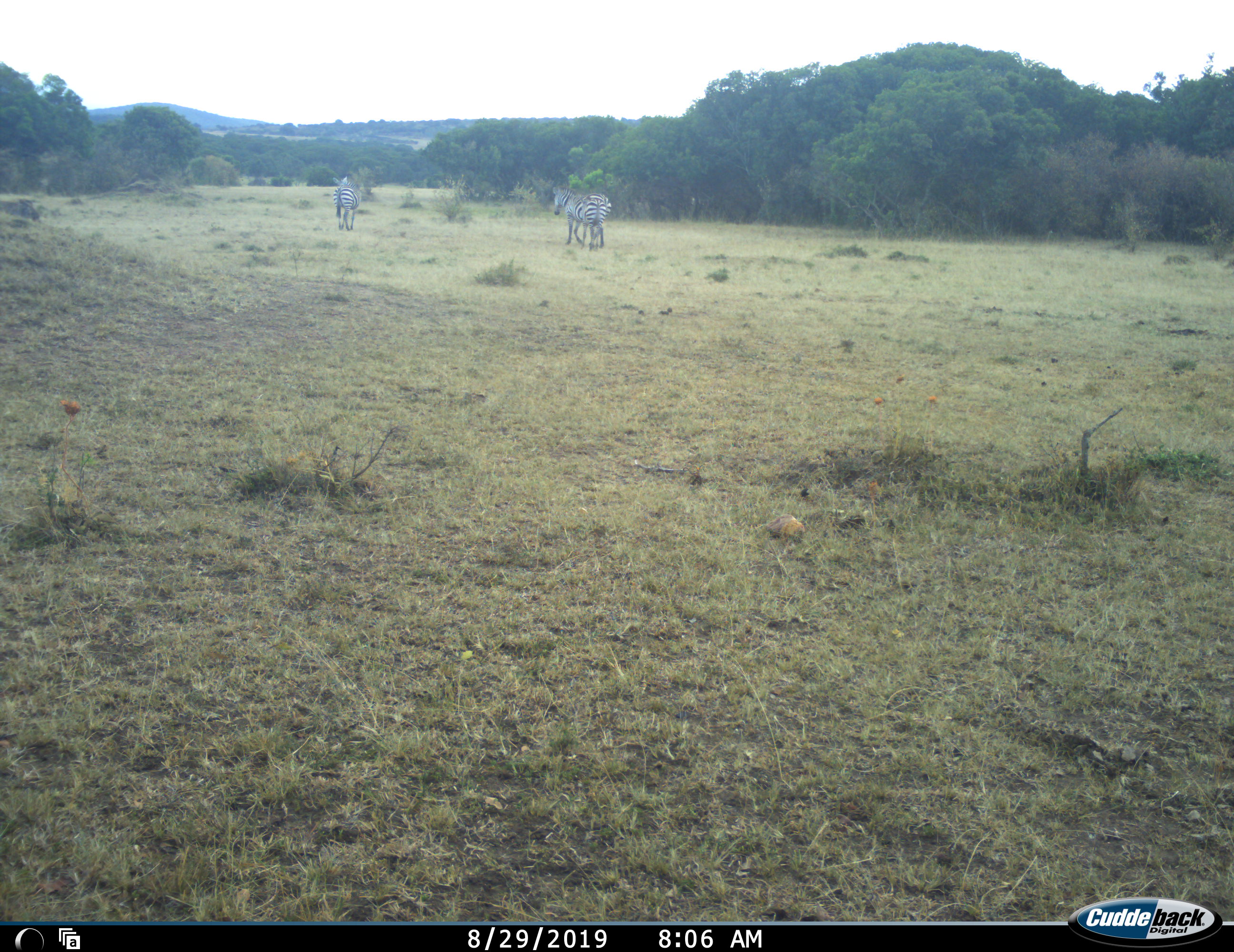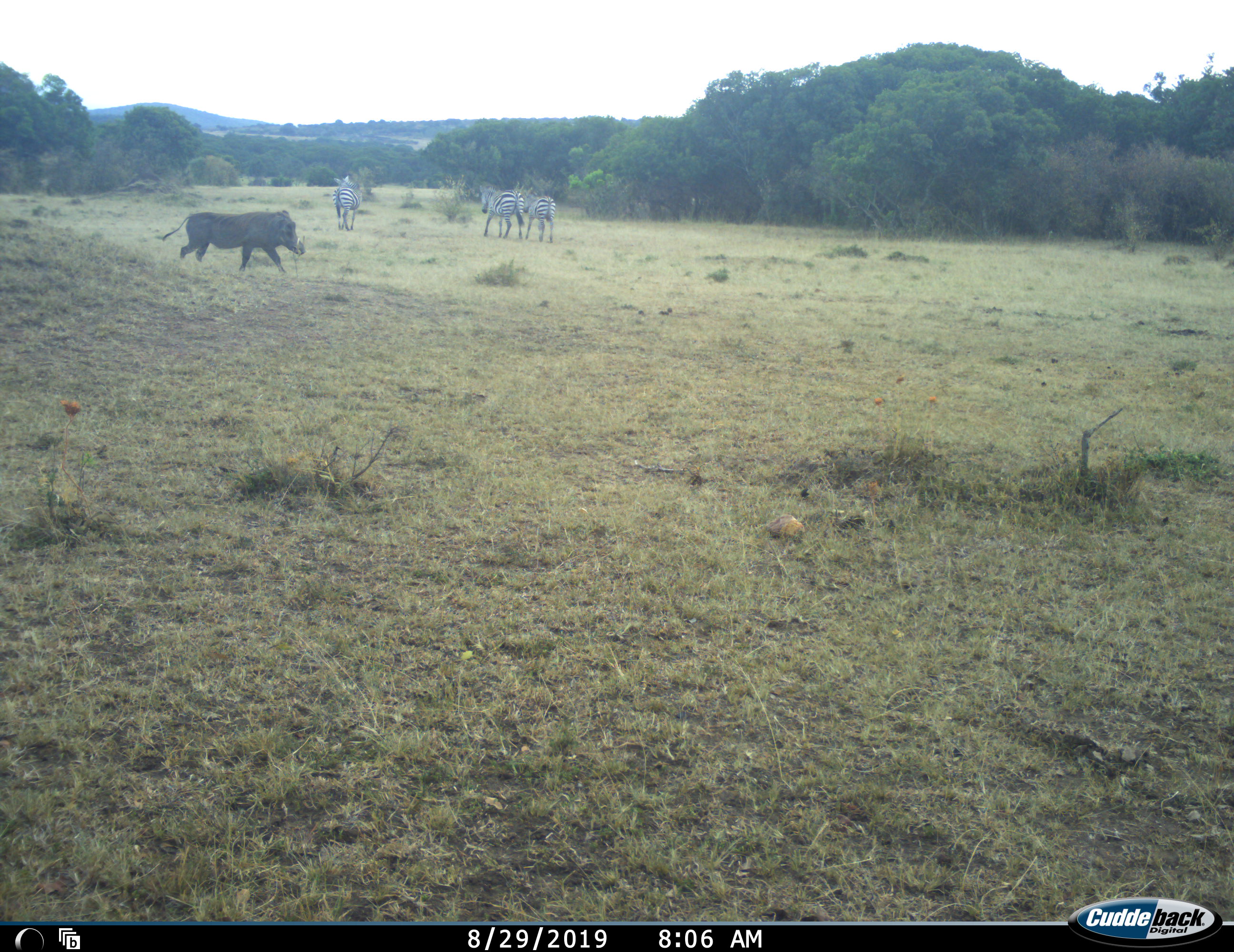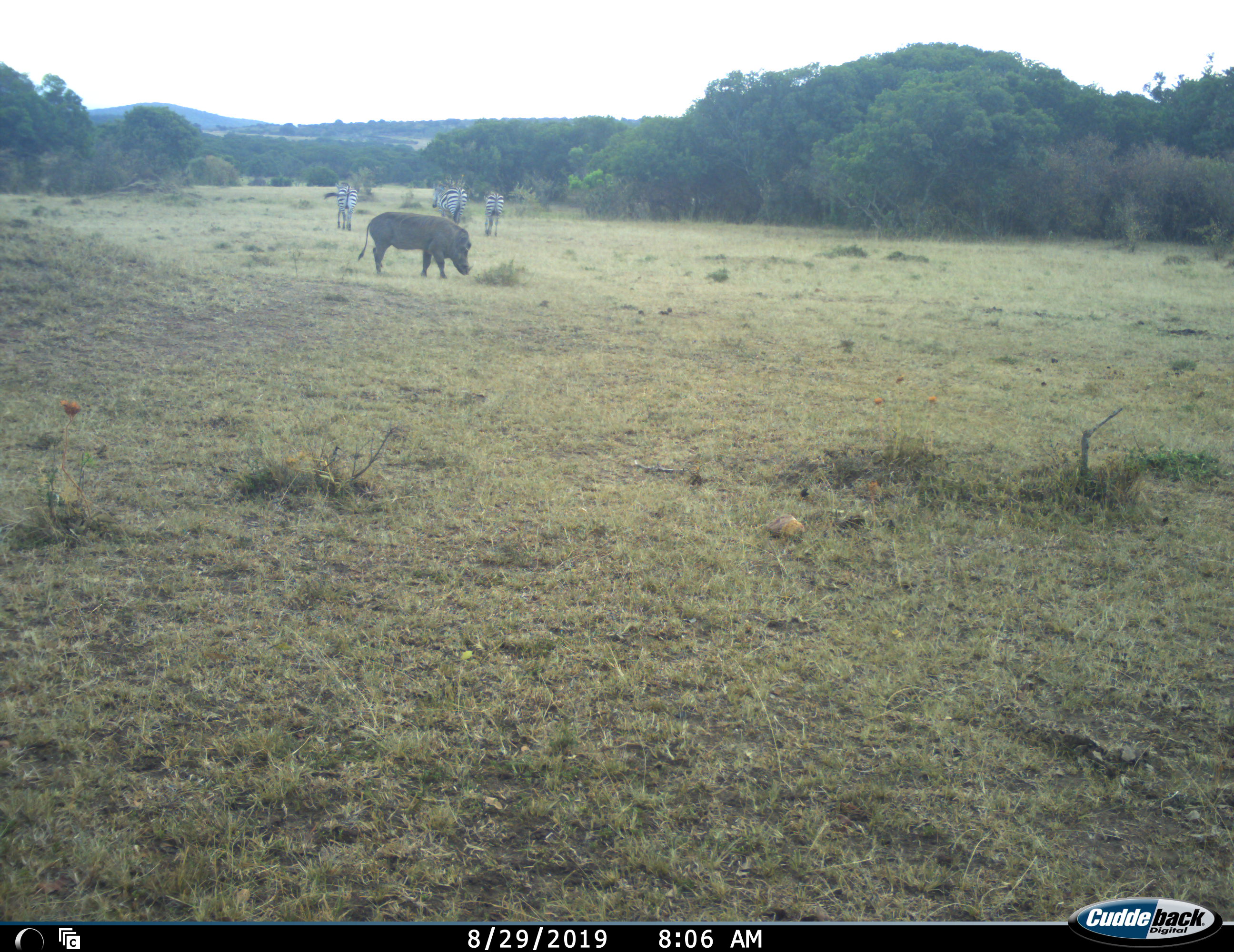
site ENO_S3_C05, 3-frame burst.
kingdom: Animalia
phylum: Chordata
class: Mammalia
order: Artiodactyla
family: Suidae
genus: Phacochoerus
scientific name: Phacochoerus africanus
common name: warthog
Warthog (Phacochoerus africanus), count 1. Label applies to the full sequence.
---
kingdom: Animalia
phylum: Chordata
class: Mammalia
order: Perissodactyla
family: Equidae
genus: Equus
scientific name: Equus quagga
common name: plains zebra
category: zebraplains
Zebraplains (plains zebra) (Equus quagga), count 3. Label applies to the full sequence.